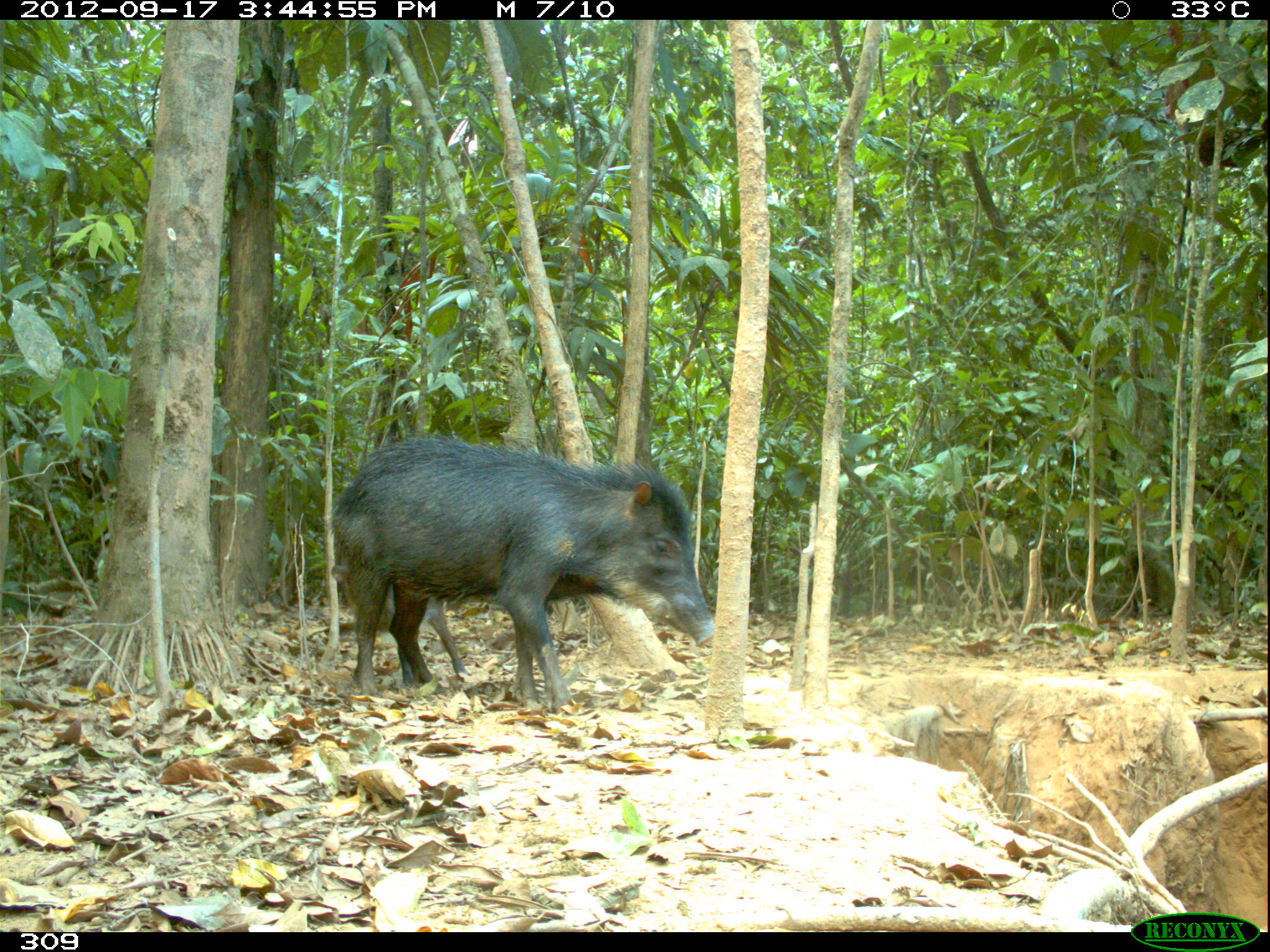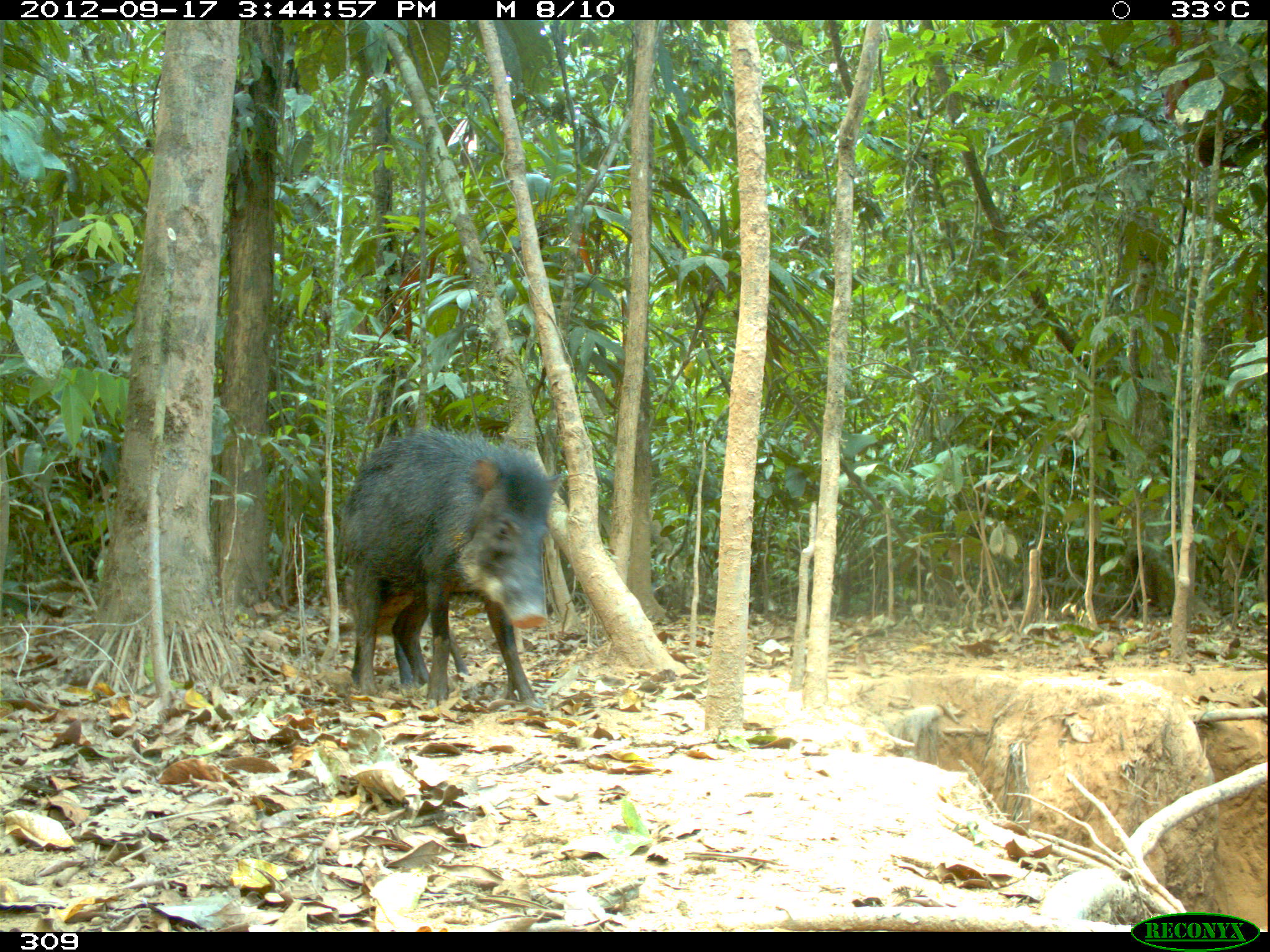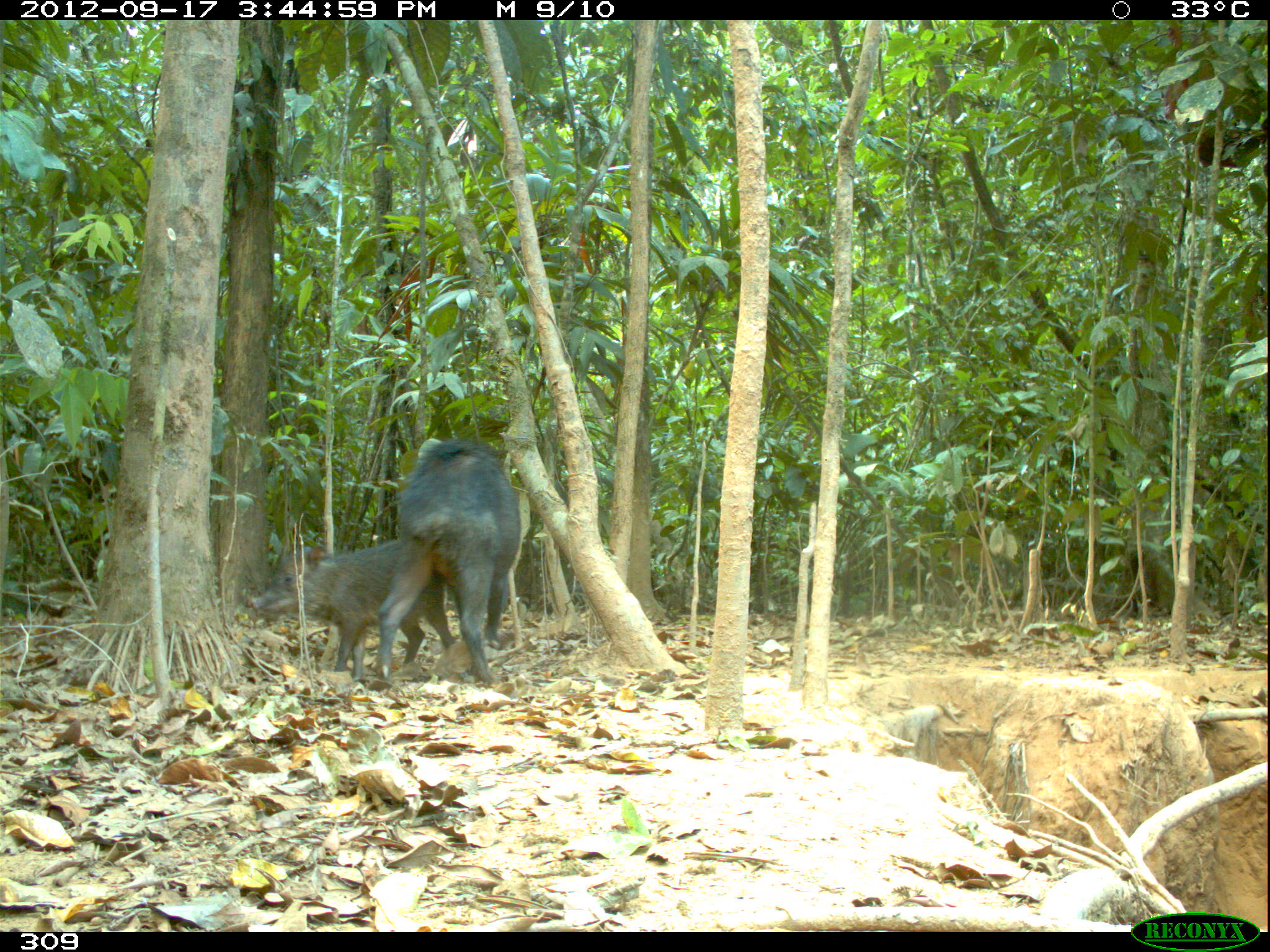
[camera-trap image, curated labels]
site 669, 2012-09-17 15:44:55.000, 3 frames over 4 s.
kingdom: Animalia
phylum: Chordata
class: Mammalia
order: Artiodactyla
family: Tayassuidae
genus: Tayassu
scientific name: Tayassu pecari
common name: white-lipped peccary